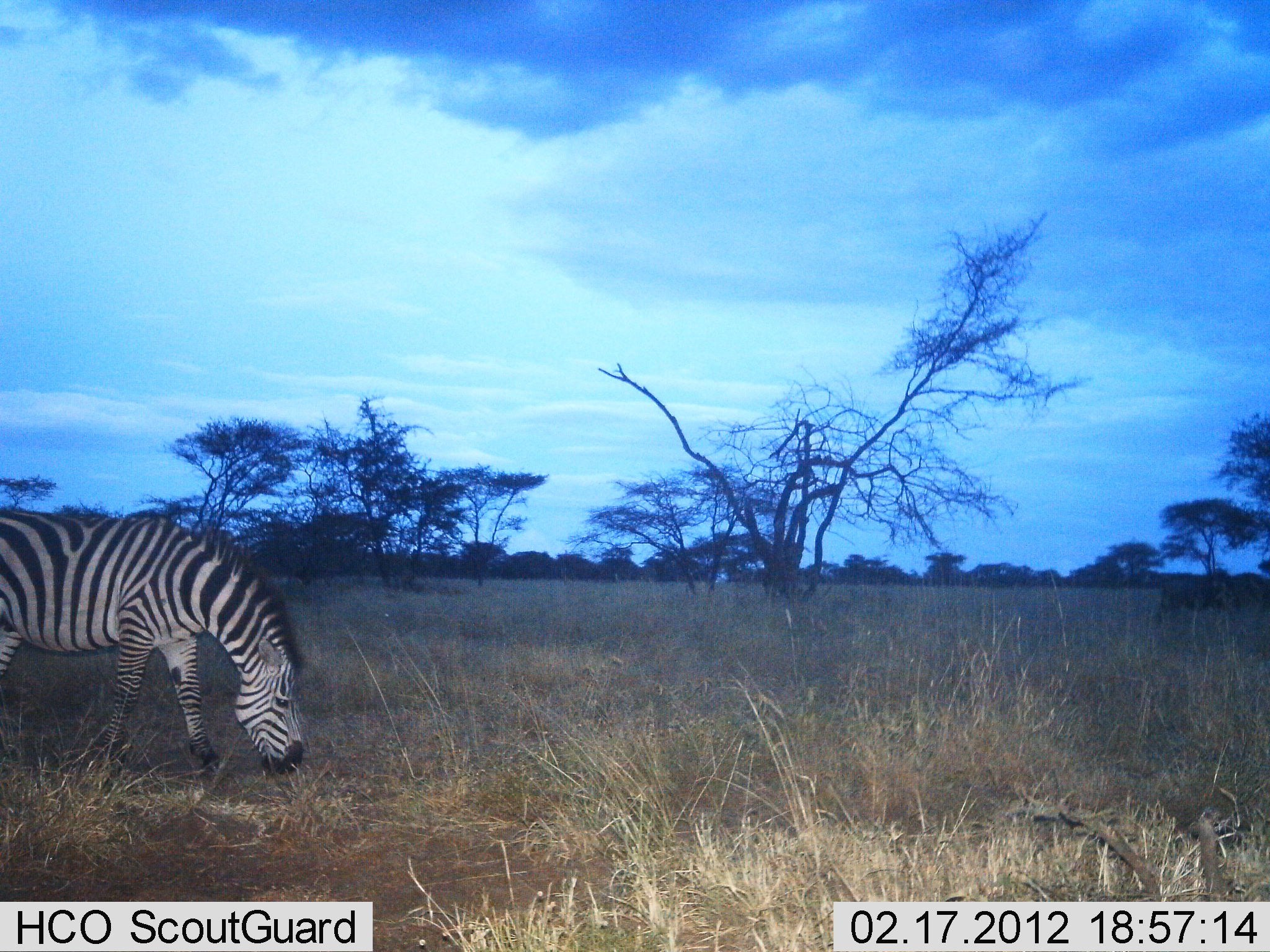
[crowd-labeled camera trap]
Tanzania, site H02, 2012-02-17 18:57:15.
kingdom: Animalia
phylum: Chordata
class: Mammalia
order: Perissodactyla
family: Equidae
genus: Equus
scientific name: Equus quagga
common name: plains zebra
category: zebra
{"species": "zebra (plains zebra) (Equus quagga)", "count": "1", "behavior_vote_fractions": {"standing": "21%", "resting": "0%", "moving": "4%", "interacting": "0%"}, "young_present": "0%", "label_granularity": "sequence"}